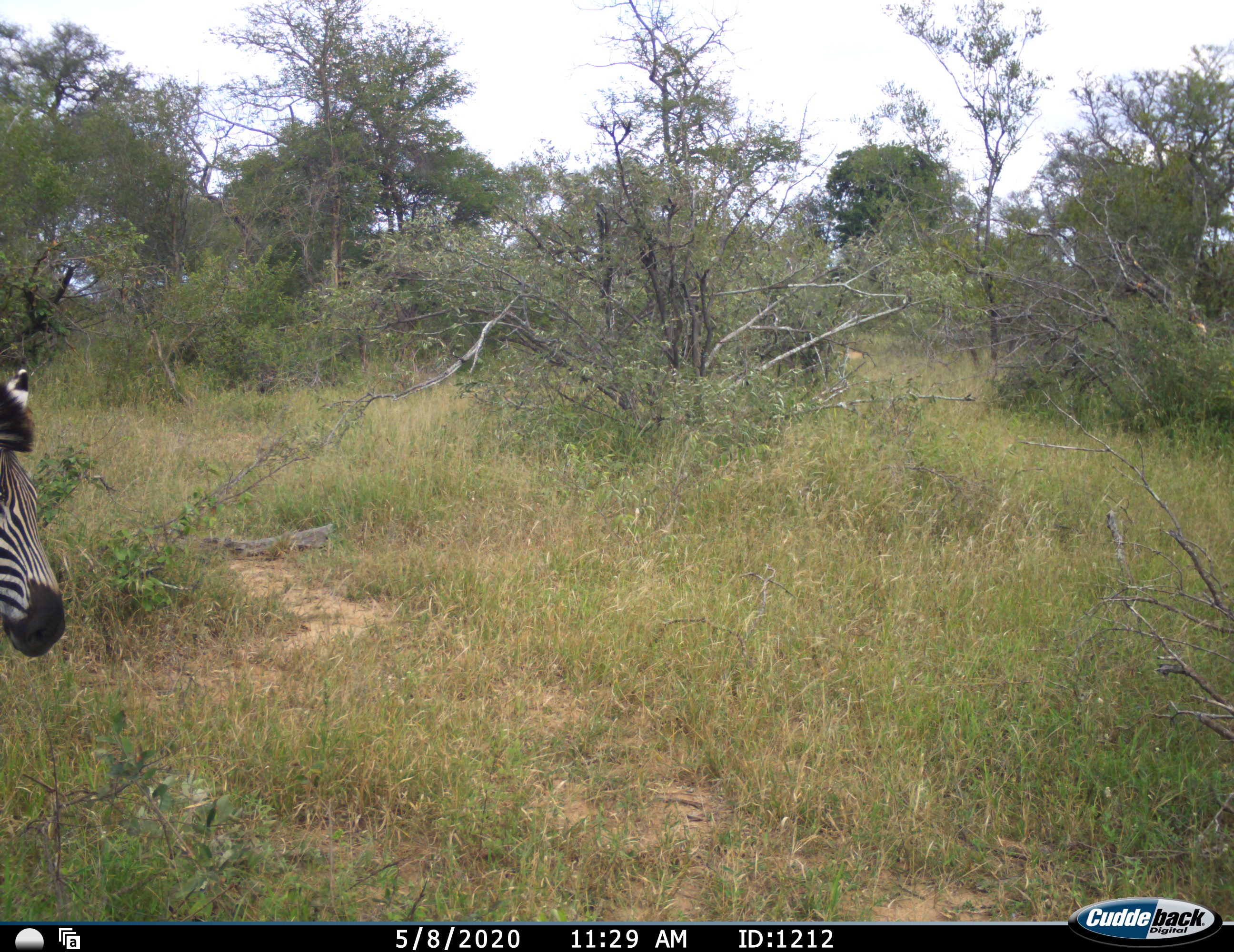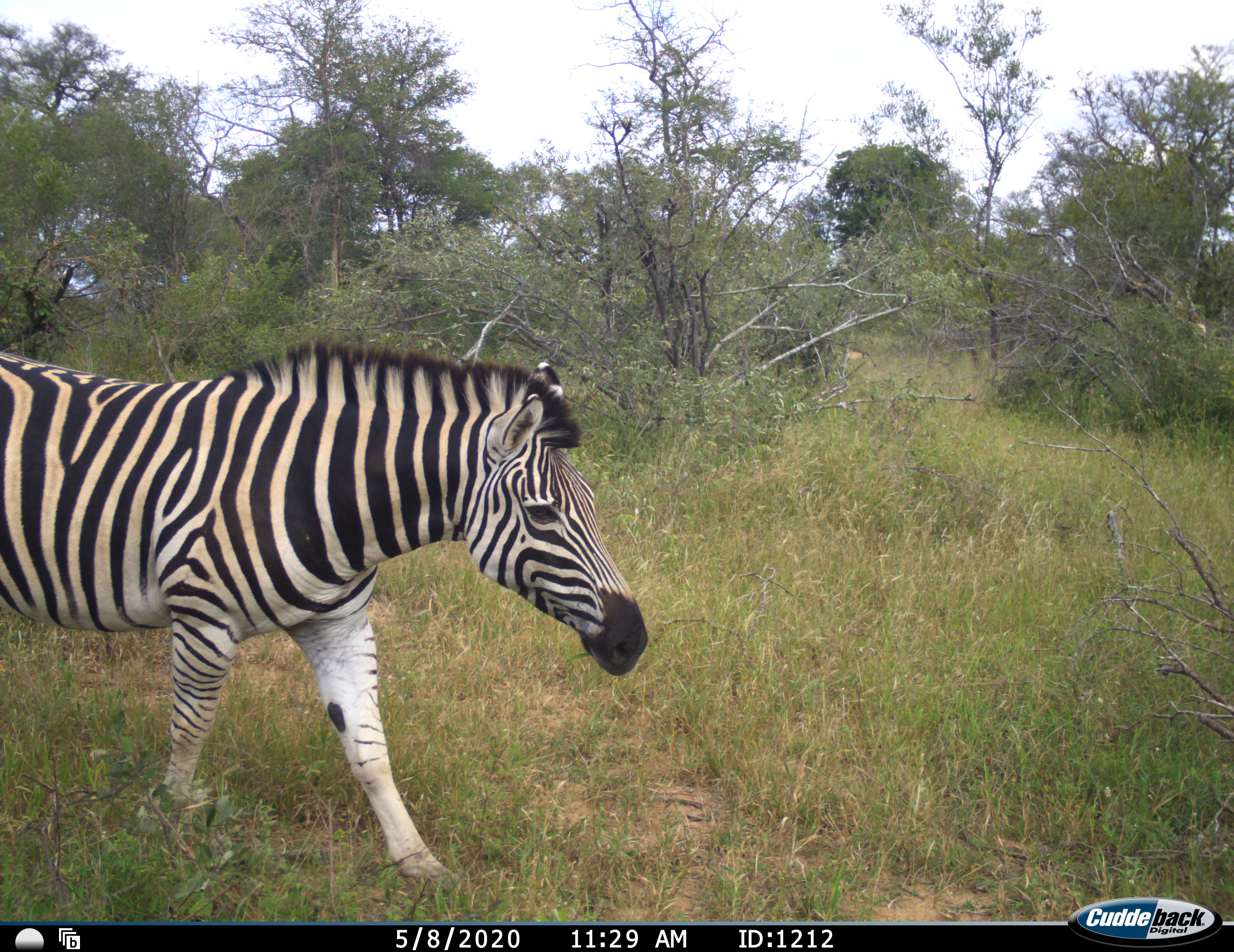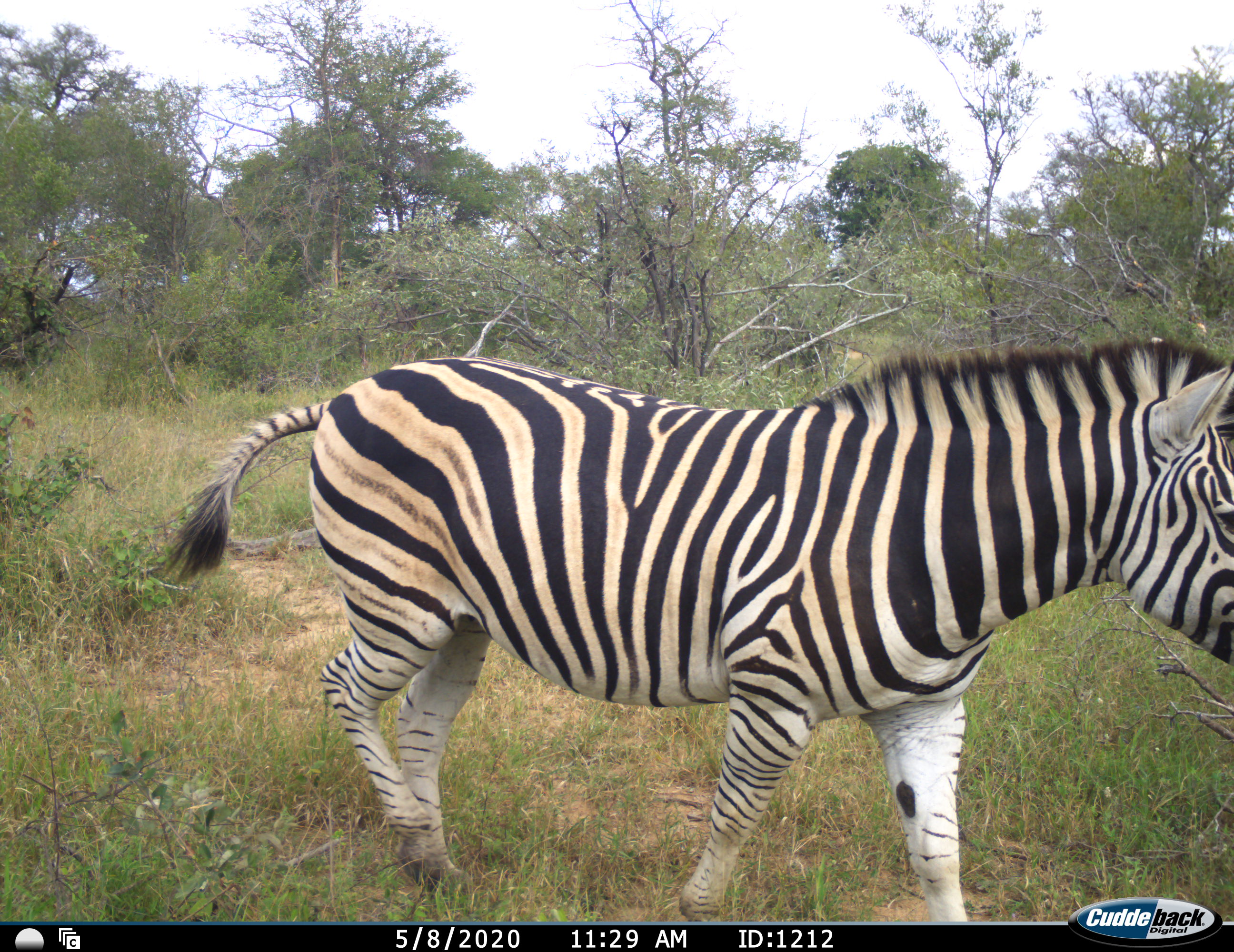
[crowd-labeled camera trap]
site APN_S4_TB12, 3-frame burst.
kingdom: Animalia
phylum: Chordata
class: Mammalia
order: Perissodactyla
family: Equidae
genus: Equus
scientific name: Equus quagga burchellii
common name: burchell's zebra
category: zebraburchells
Zebraburchells (burchell's zebra) (Equus quagga burchellii), count 1. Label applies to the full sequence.